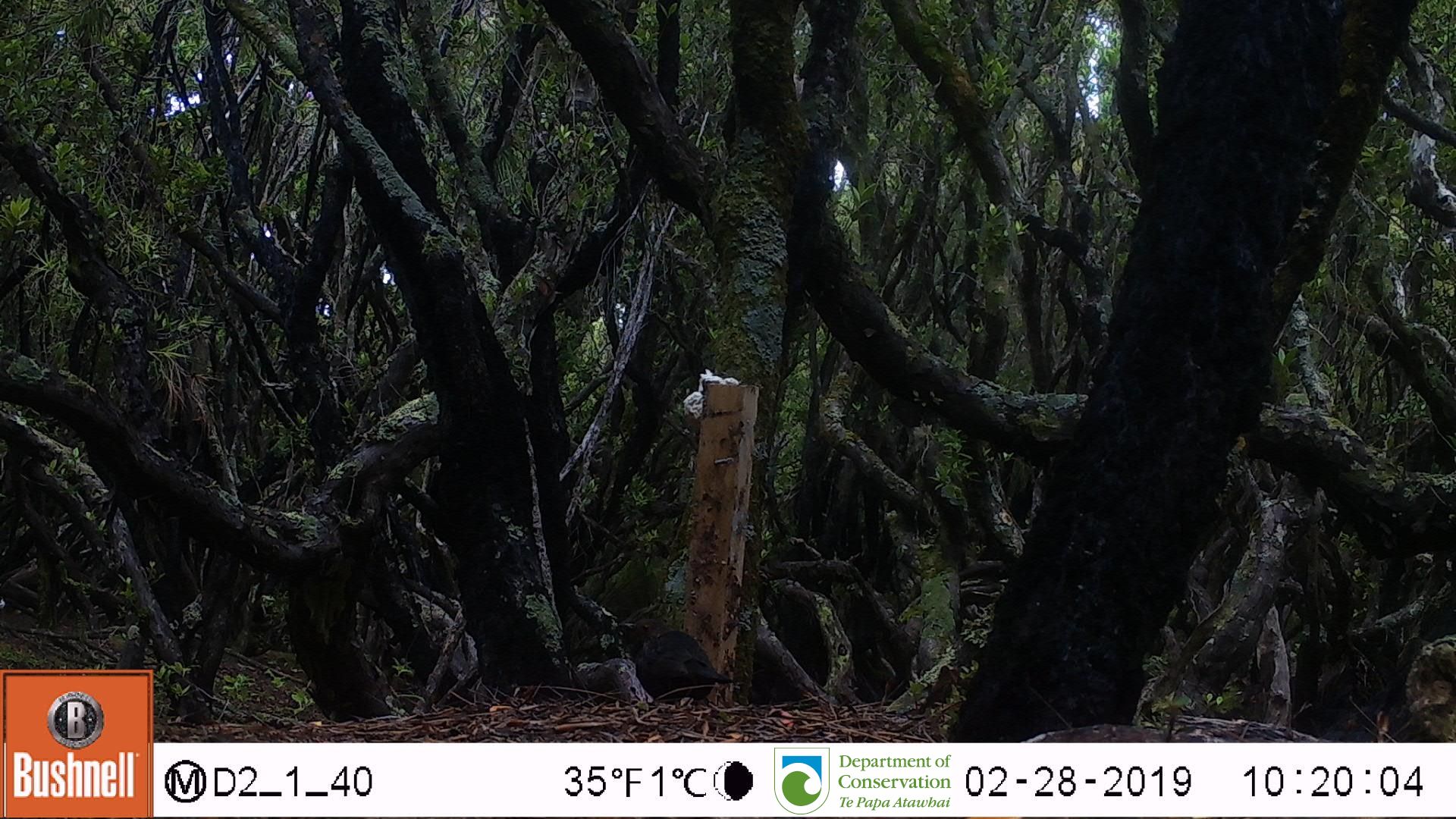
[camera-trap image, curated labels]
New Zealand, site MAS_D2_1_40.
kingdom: Animalia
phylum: Chordata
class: Aves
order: Passeriformes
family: Turdidae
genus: Turdus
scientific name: Turdus merula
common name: eurasian blackbird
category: blackbird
Blackbird (eurasian blackbird) (Turdus merula).